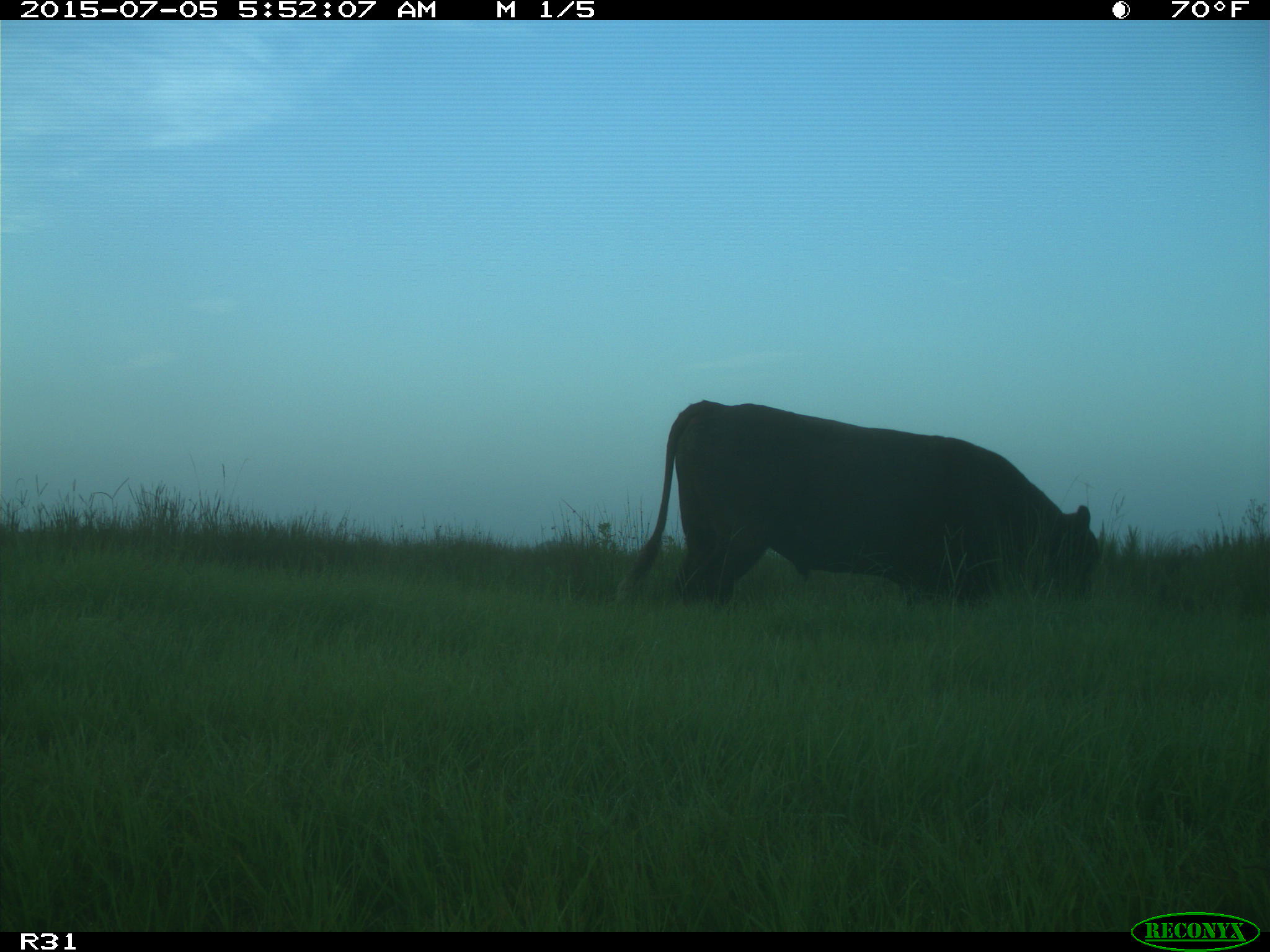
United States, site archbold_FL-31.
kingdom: Animalia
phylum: Chordata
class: Mammalia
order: Artiodactyla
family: Bovidae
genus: Bos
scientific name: Bos taurus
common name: domestic cow